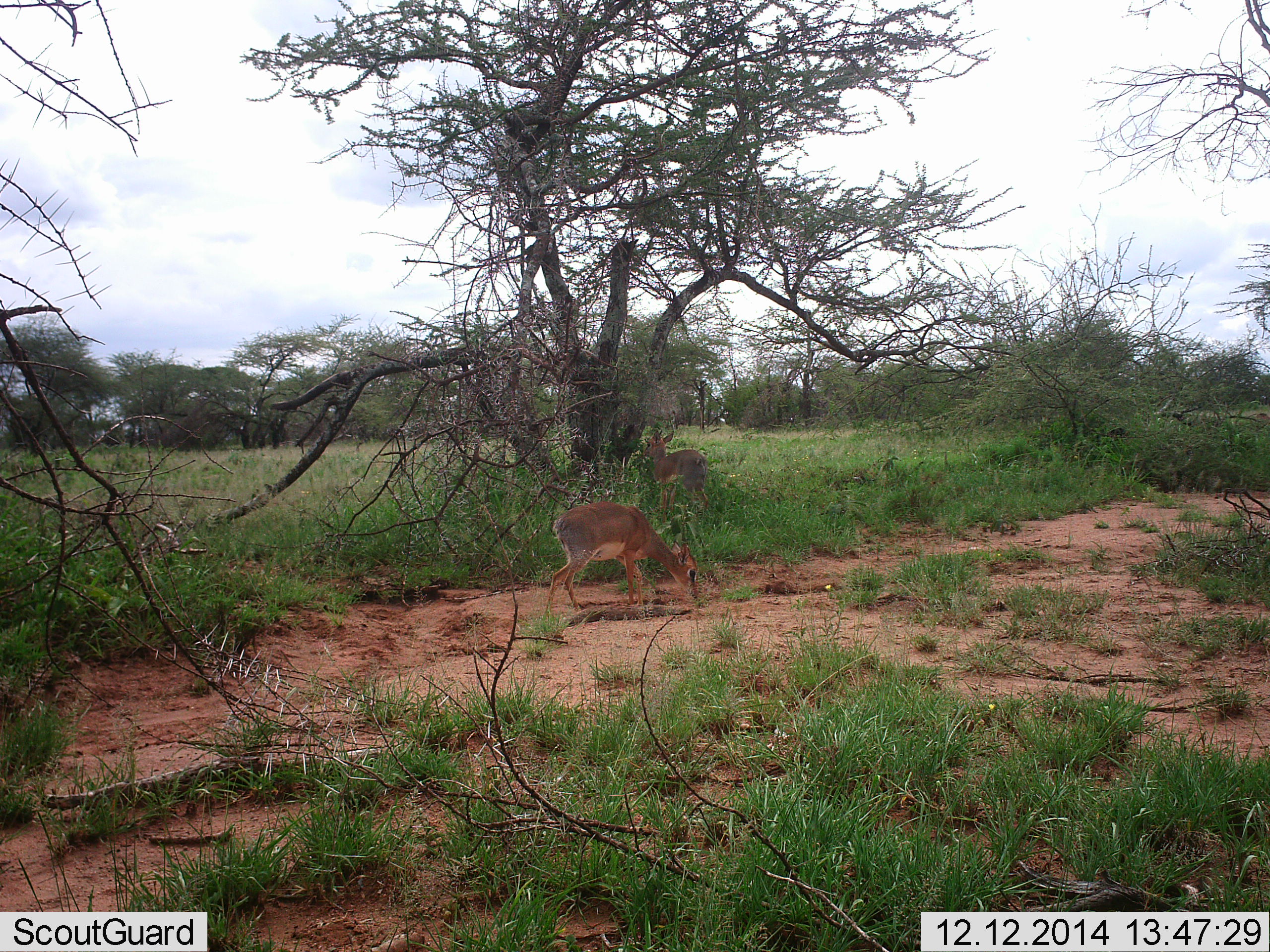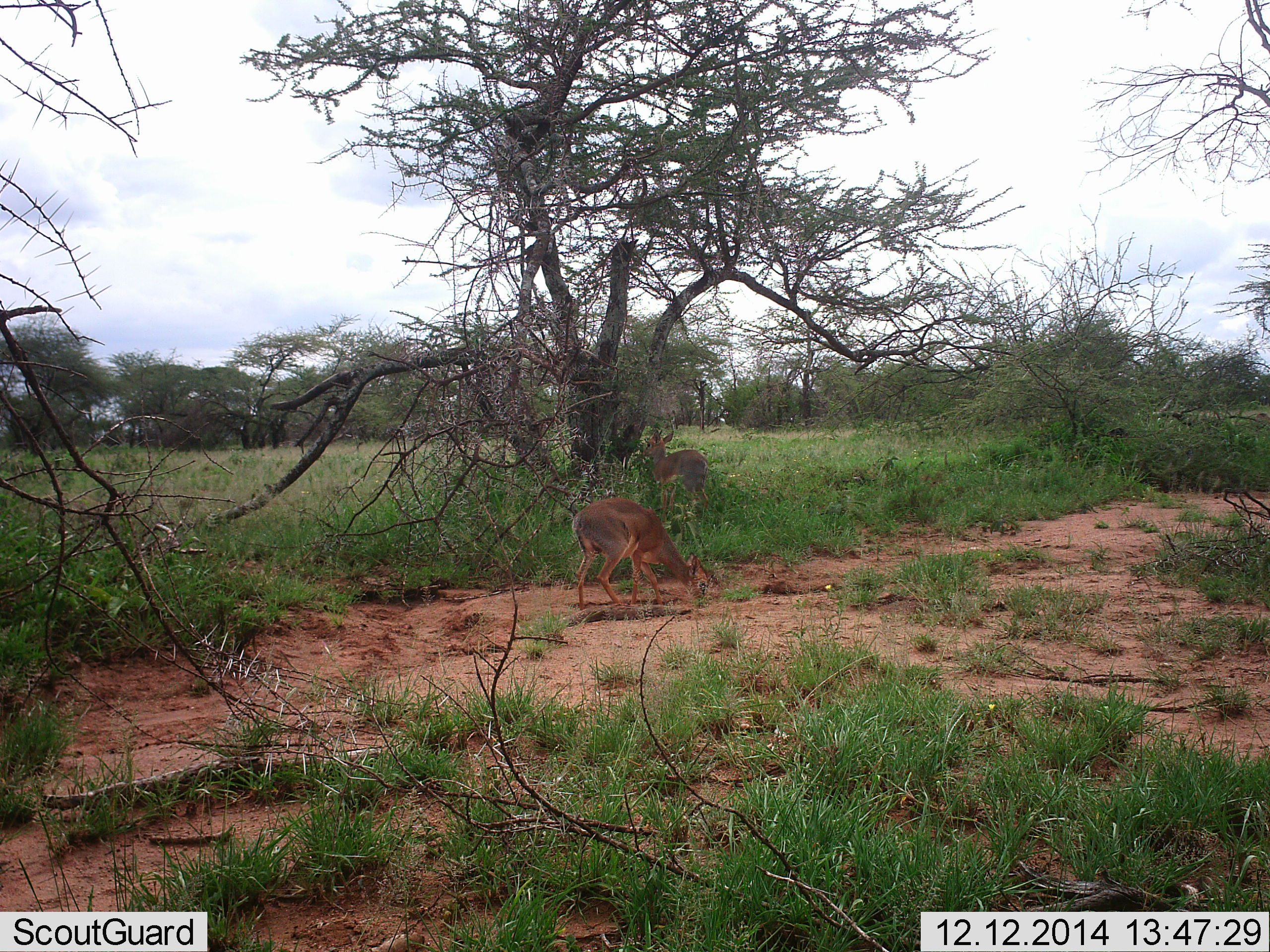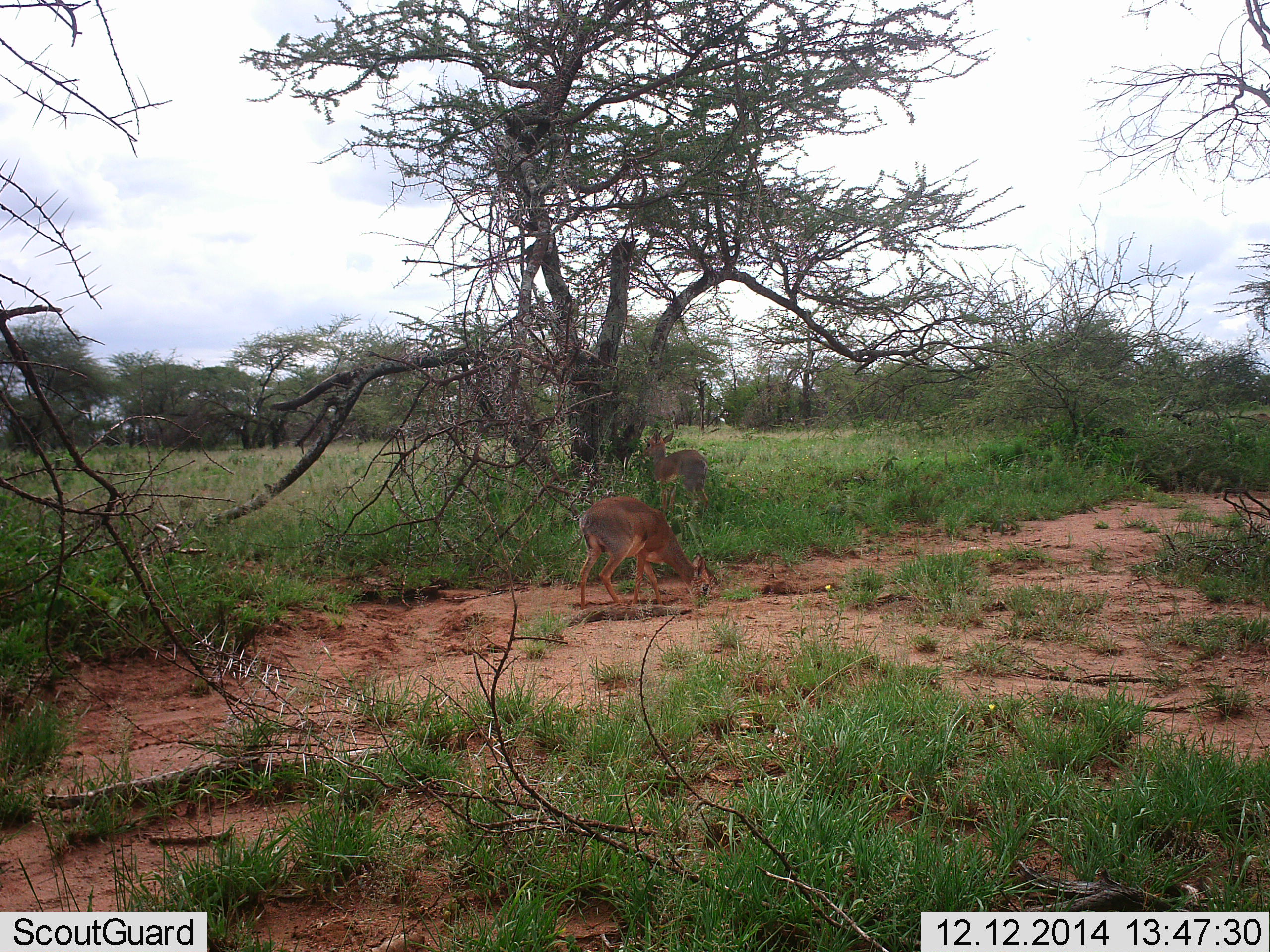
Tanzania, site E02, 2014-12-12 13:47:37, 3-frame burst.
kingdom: Animalia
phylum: Chordata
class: Mammalia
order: Artiodactyla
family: Bovidae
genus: Madoqua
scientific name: Madoqua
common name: dikdik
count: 2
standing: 100%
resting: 0%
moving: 10%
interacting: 0%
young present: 0%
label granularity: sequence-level